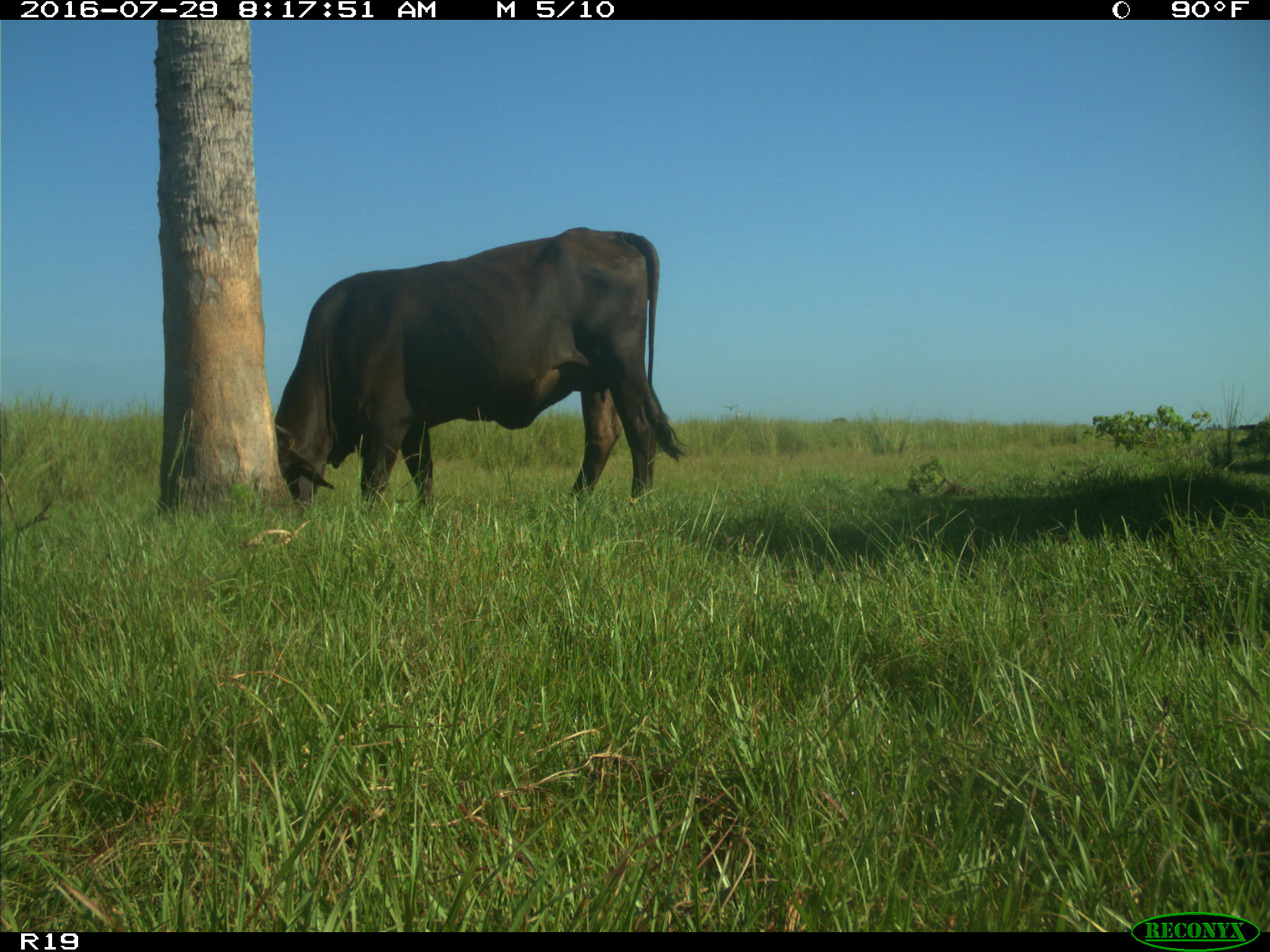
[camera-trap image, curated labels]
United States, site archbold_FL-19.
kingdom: Animalia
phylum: Chordata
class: Mammalia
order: Artiodactyla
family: Bovidae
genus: Bos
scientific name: Bos taurus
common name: domestic cow